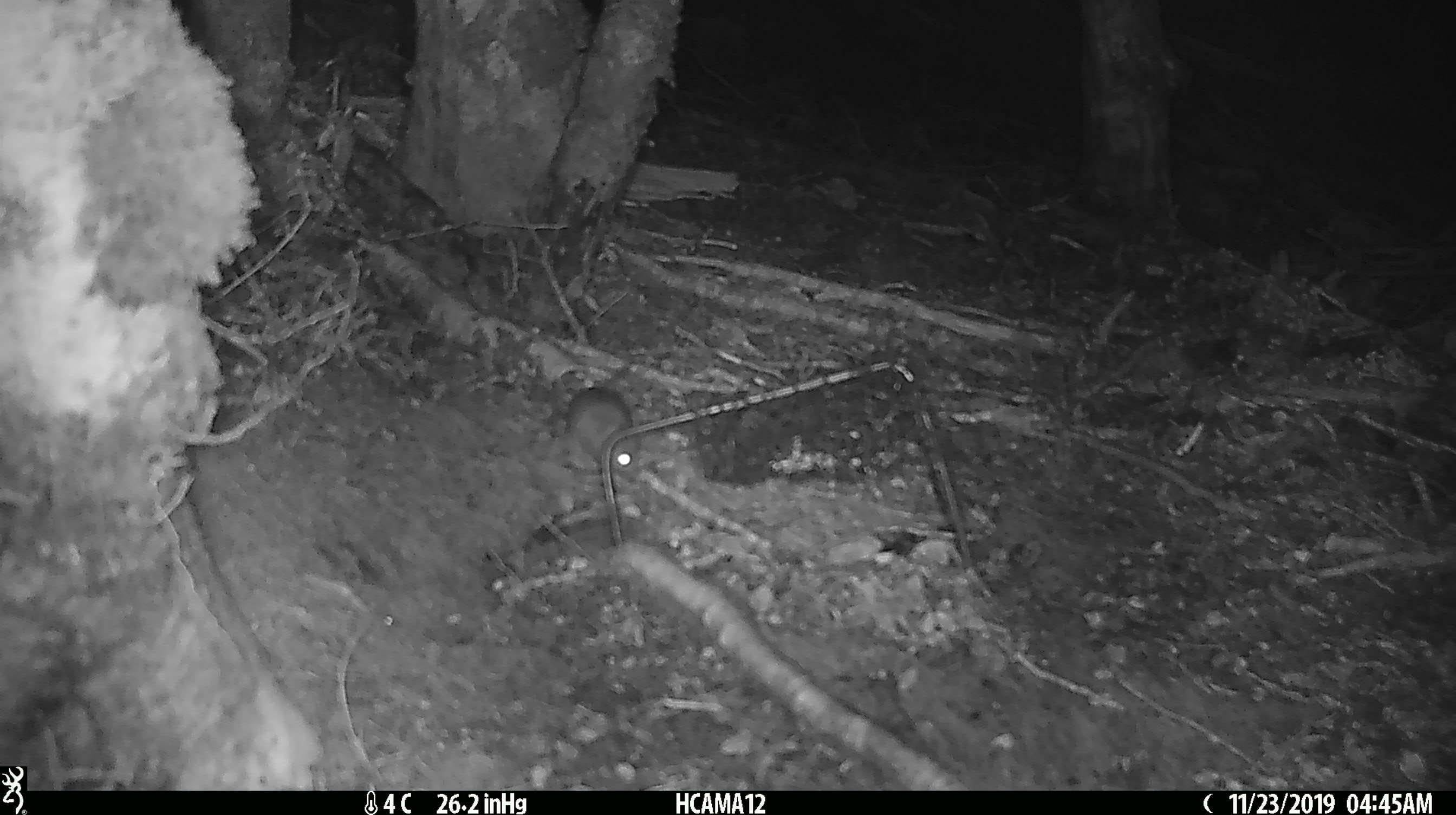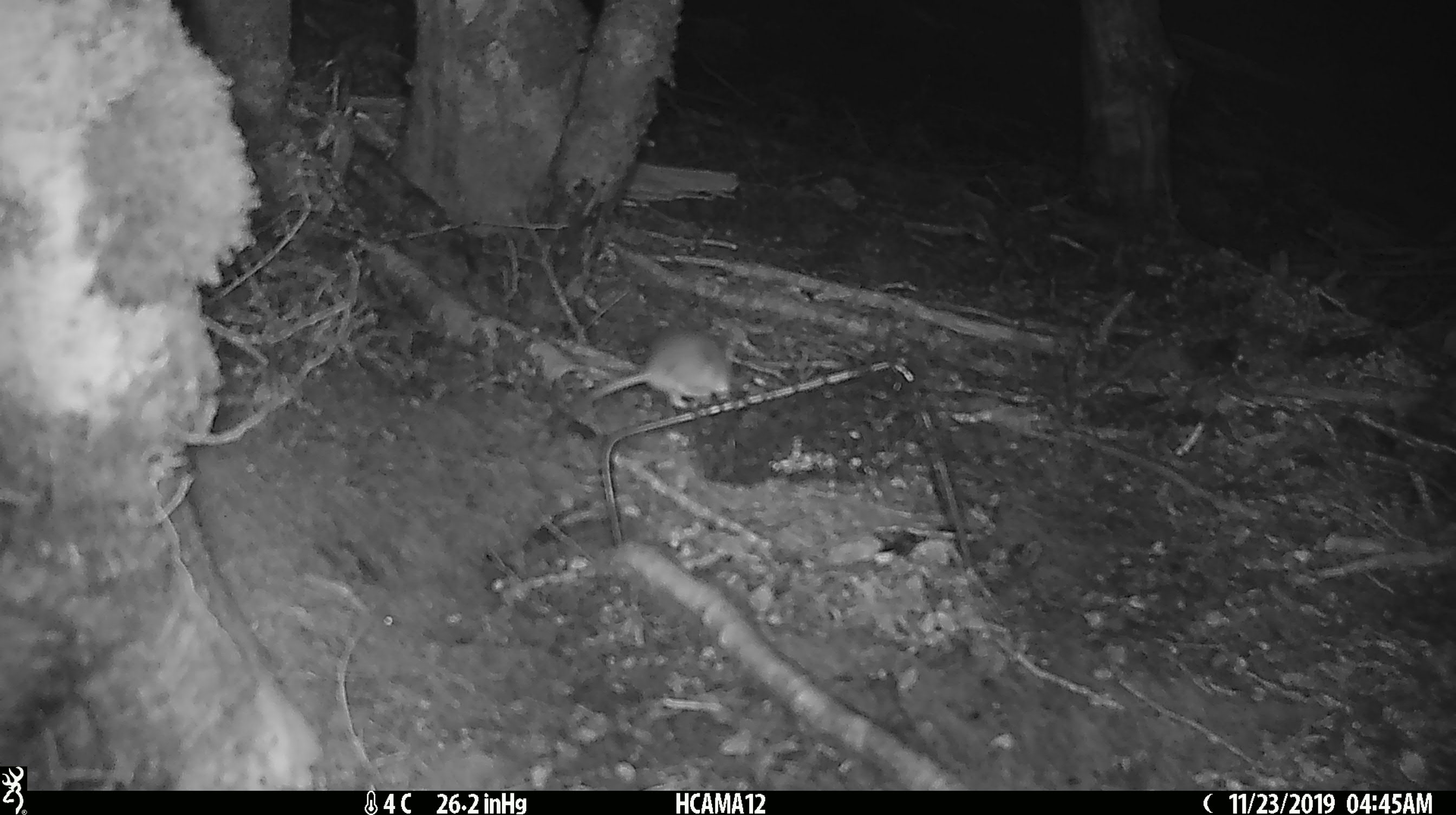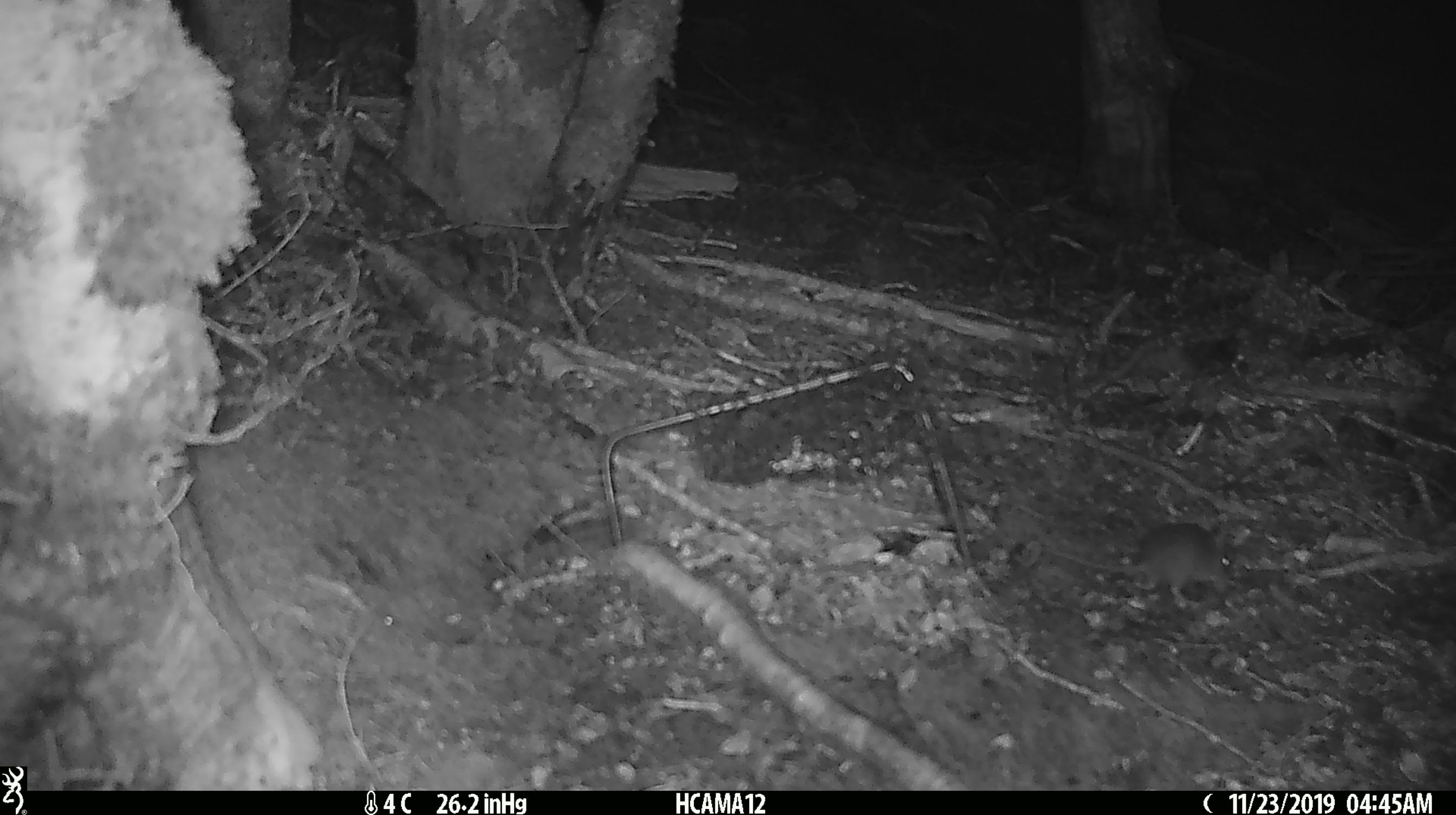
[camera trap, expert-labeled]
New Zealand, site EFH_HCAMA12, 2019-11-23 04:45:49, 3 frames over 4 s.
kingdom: Animalia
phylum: Chordata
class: Mammalia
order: Rodentia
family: Muridae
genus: Mus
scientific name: Mus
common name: mouse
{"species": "mouse (Mus)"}